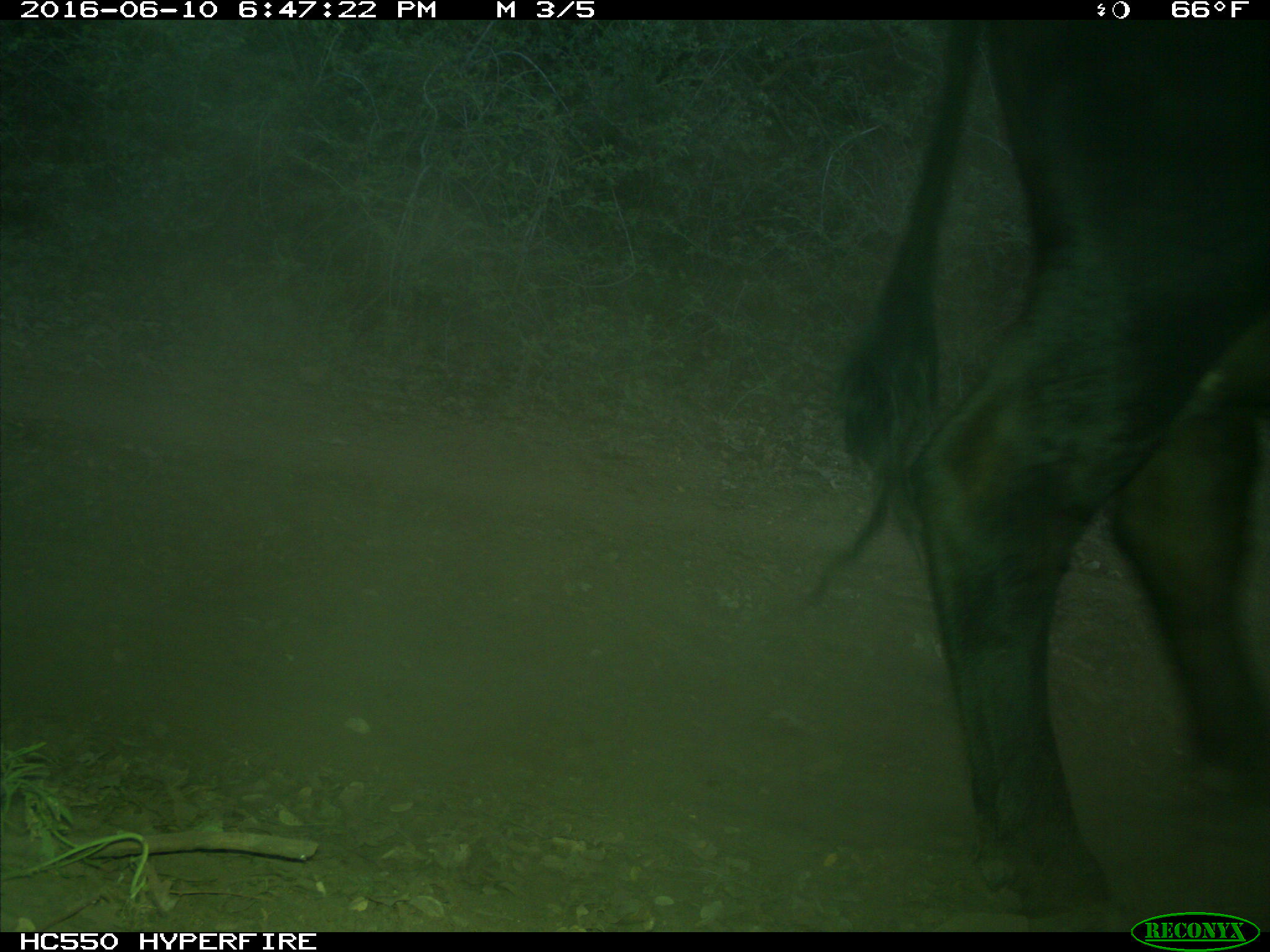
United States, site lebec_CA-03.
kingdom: Animalia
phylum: Chordata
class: Mammalia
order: Artiodactyla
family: Bovidae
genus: Bos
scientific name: Bos taurus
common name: domestic cow